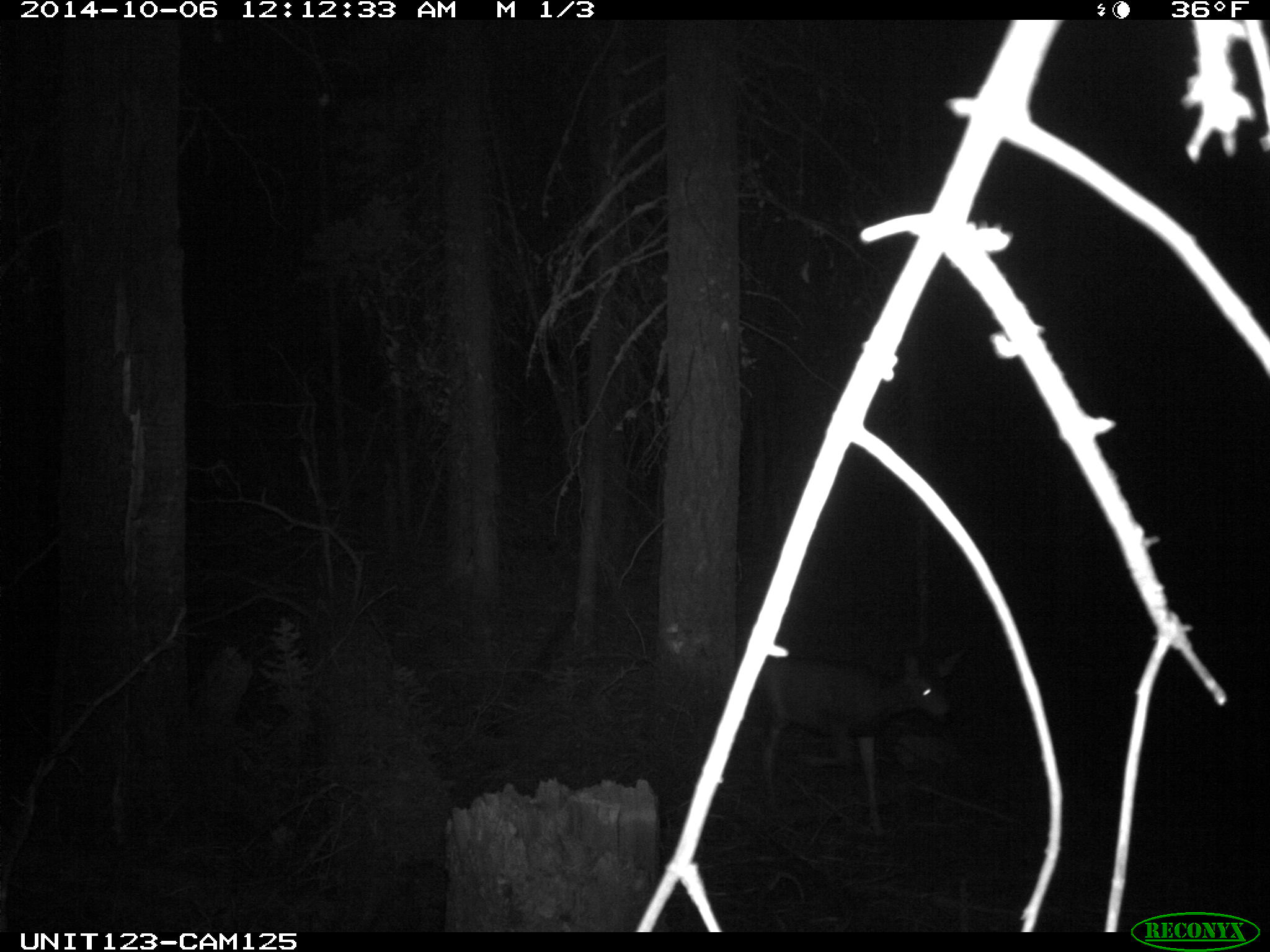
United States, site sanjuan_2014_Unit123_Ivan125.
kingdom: Animalia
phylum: Chordata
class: Mammalia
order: Artiodactyla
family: Cervidae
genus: Odocoileus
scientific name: Odocoileus hemionus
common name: mule deer